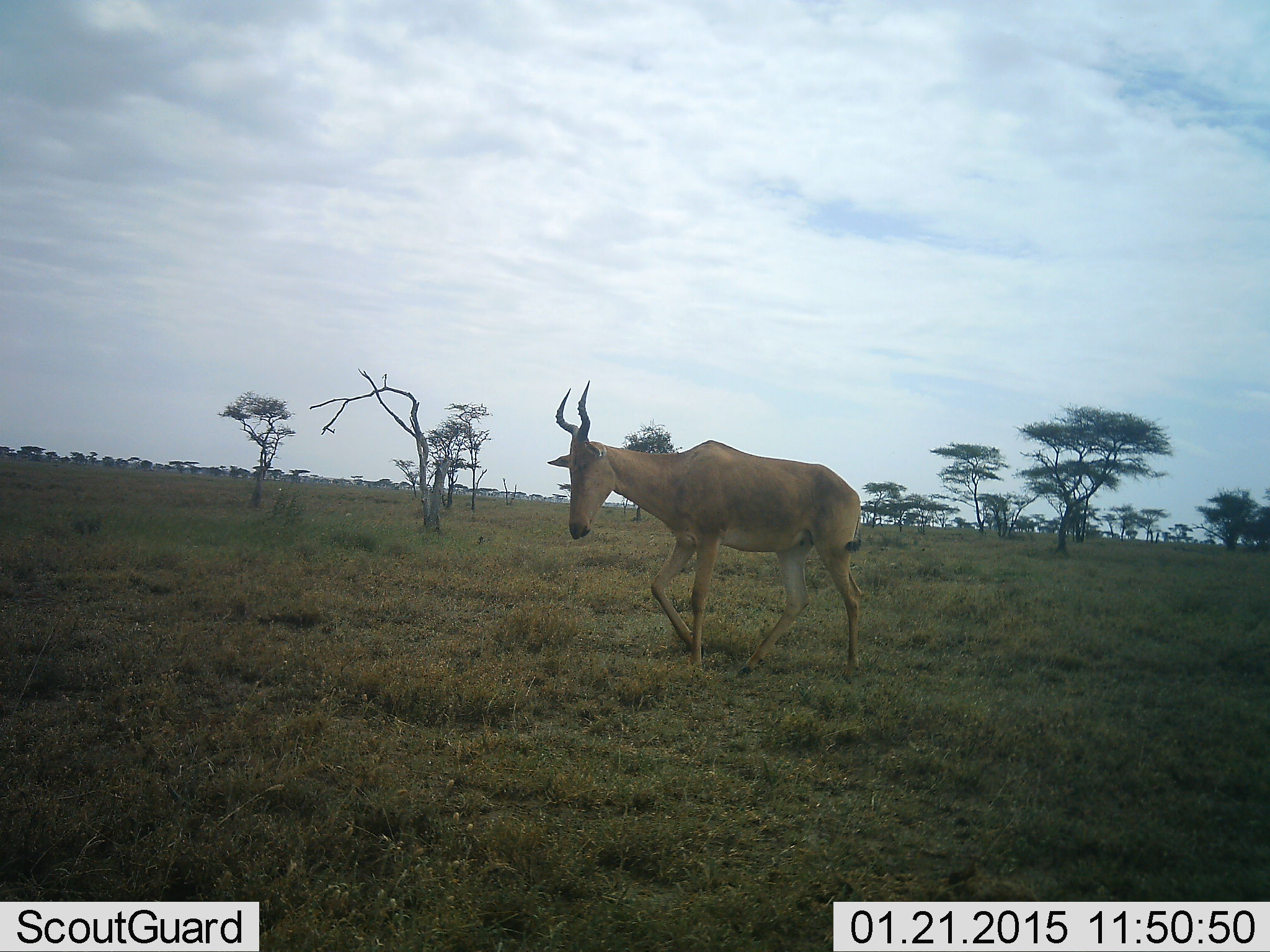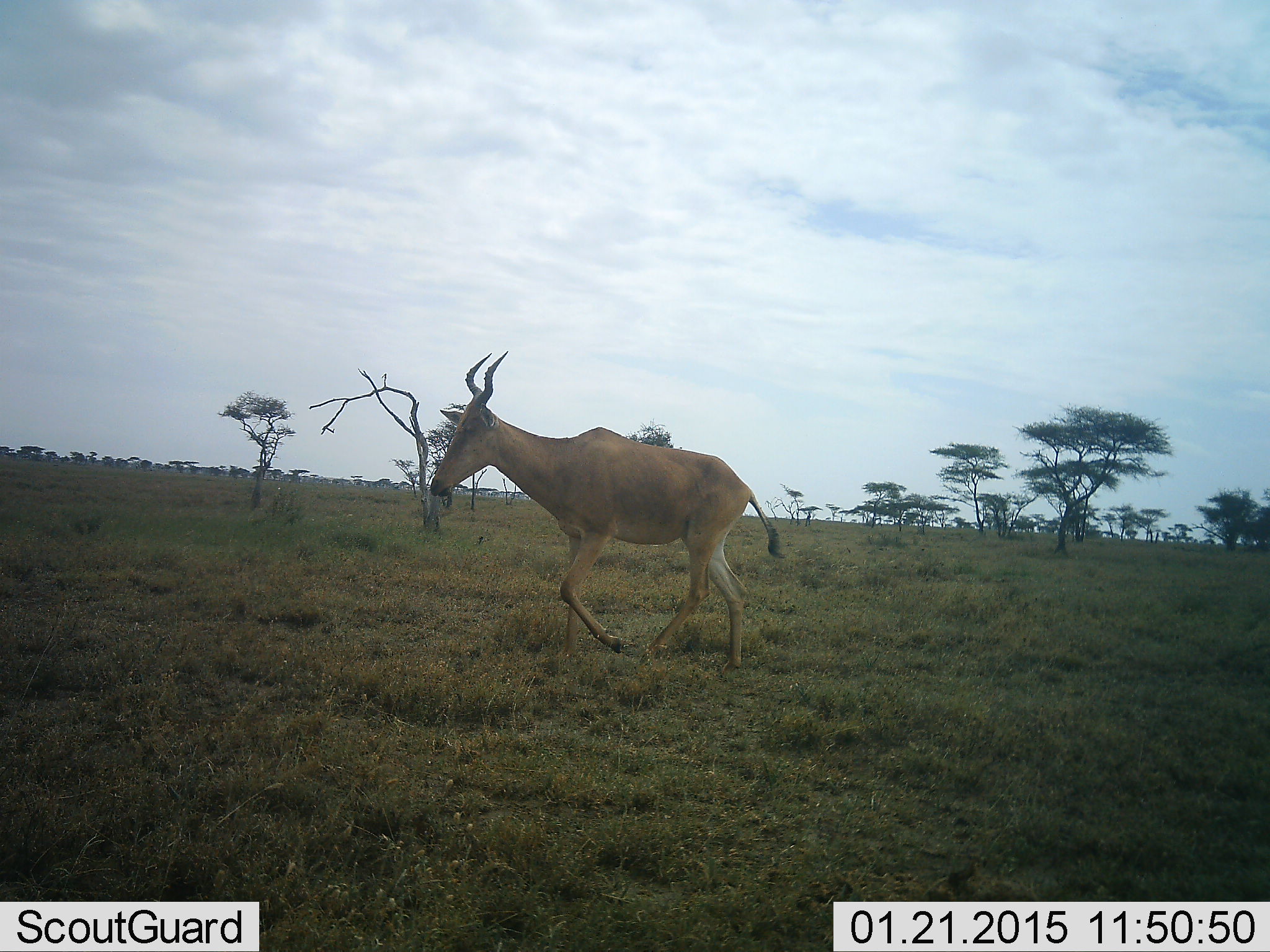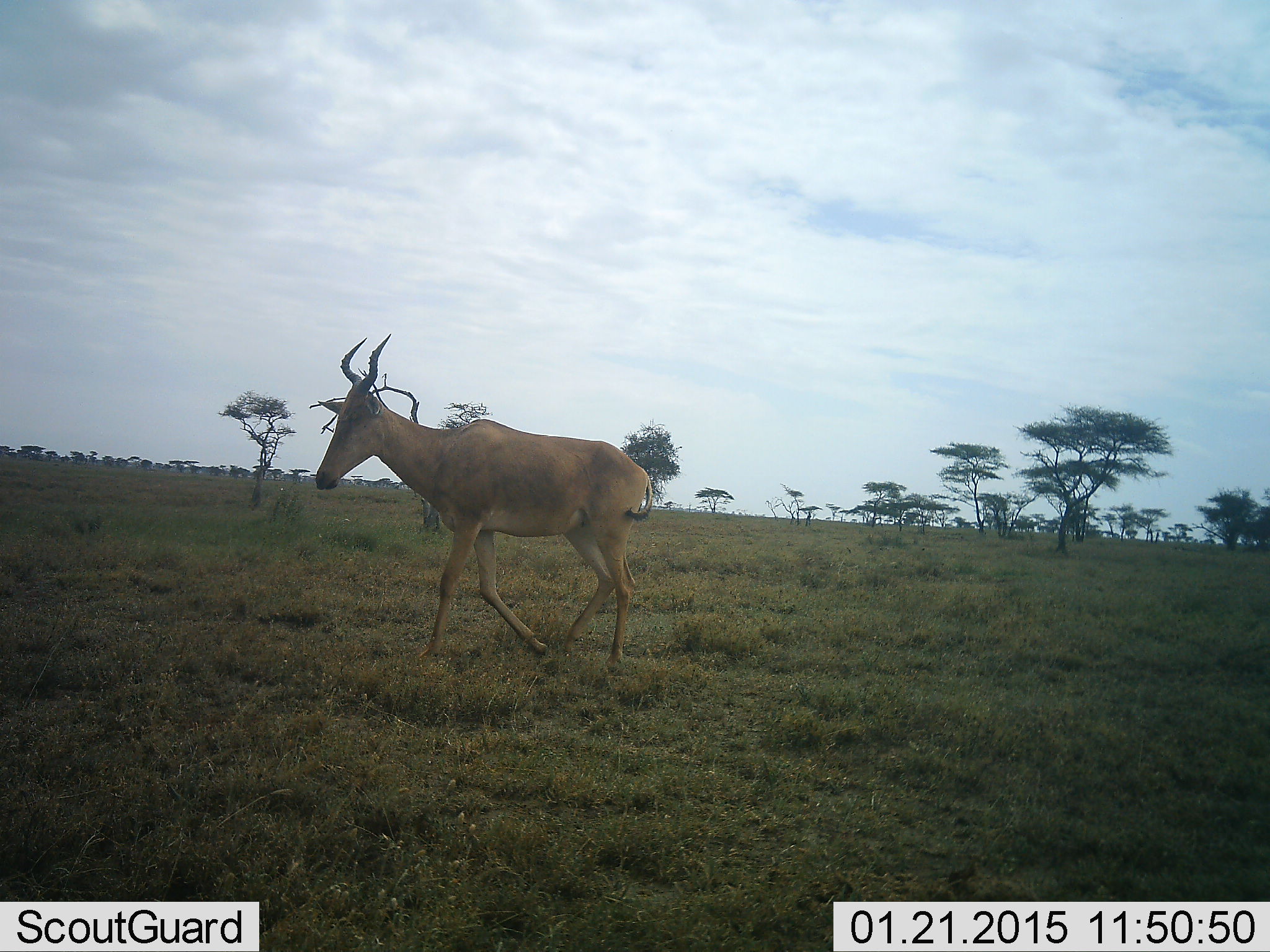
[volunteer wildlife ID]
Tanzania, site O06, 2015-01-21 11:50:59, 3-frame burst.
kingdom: Animalia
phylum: Chordata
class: Mammalia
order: Artiodactyla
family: Bovidae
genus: Alcelaphus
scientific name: Alcelaphus buselaphus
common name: hartebeest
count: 1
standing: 10%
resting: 0%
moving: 100%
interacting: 0%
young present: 0%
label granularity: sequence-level